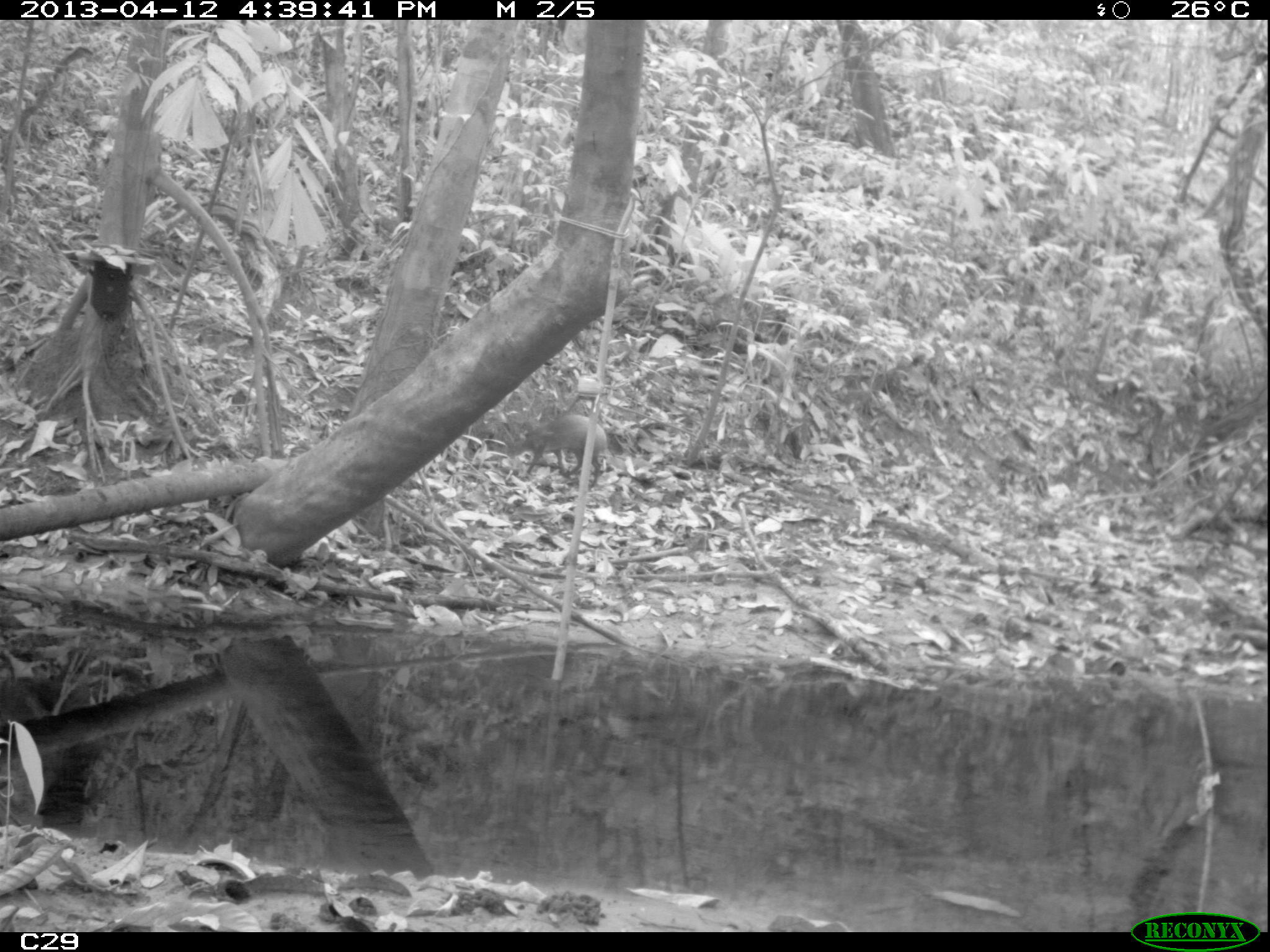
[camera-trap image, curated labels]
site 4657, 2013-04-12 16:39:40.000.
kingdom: Animalia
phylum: Chordata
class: Mammalia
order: Rodentia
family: Dasyproctidae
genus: Dasyprocta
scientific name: Dasyprocta leporina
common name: red-rumped agouti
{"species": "Dasyprocta leporina (red-rumped agouti)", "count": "1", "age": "adult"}